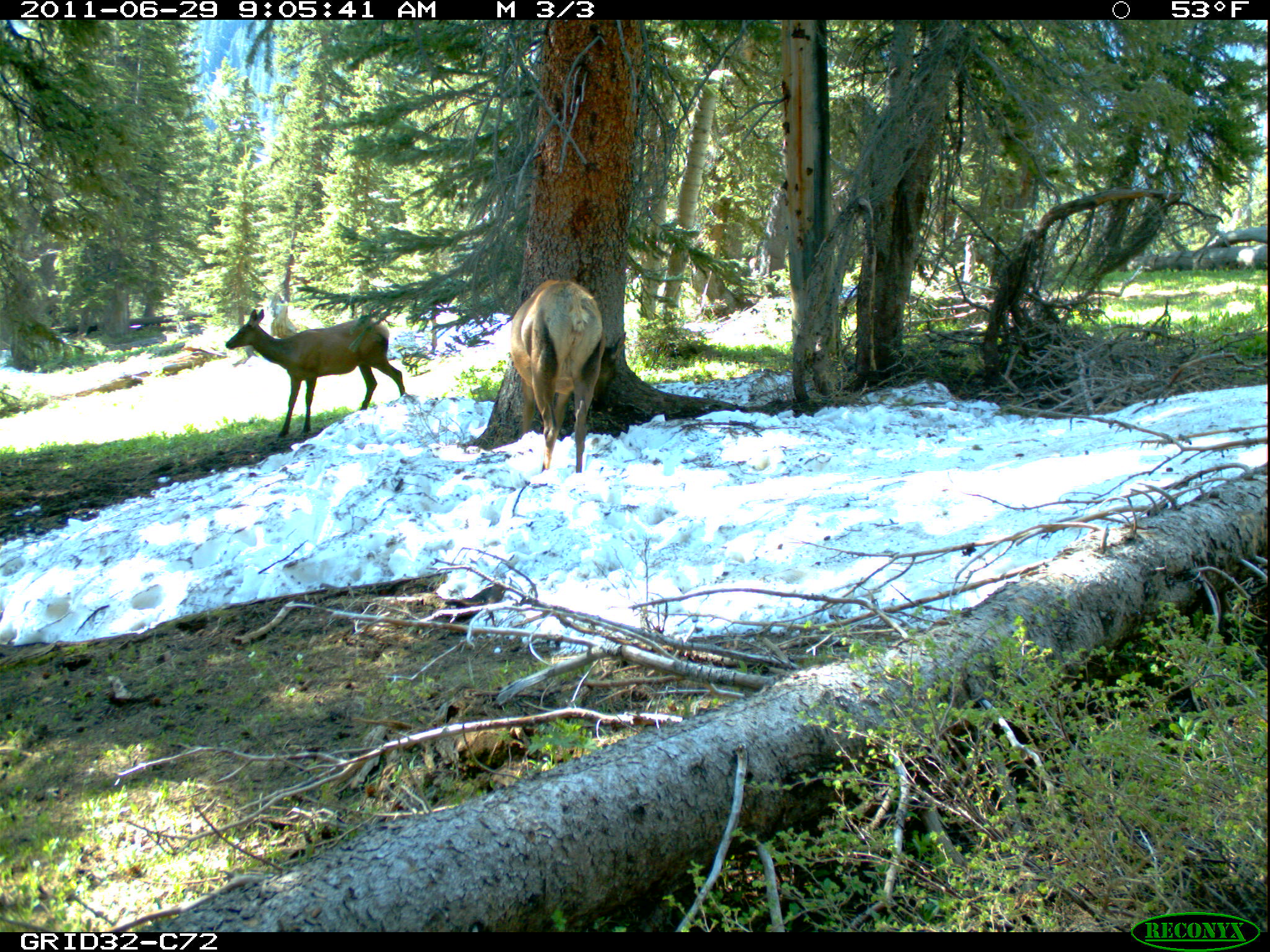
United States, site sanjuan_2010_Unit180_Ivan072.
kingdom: Animalia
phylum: Chordata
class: Mammalia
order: Artiodactyla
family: Cervidae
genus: Cervus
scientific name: Cervus elaphus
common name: red deer